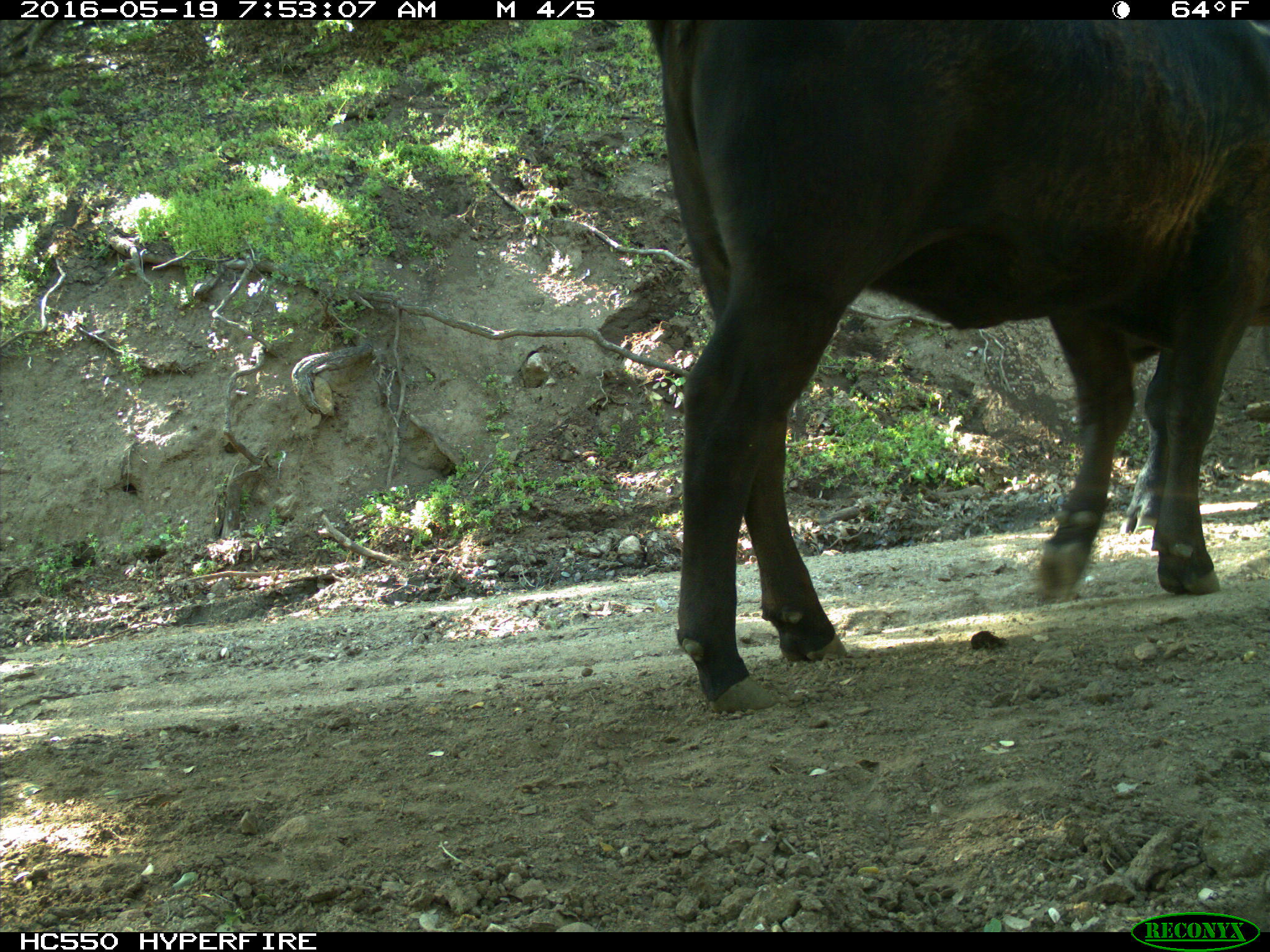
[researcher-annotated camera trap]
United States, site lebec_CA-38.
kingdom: Animalia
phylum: Chordata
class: Mammalia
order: Artiodactyla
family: Bovidae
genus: Bos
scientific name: Bos taurus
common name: domestic cow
Bos taurus (domestic cow).